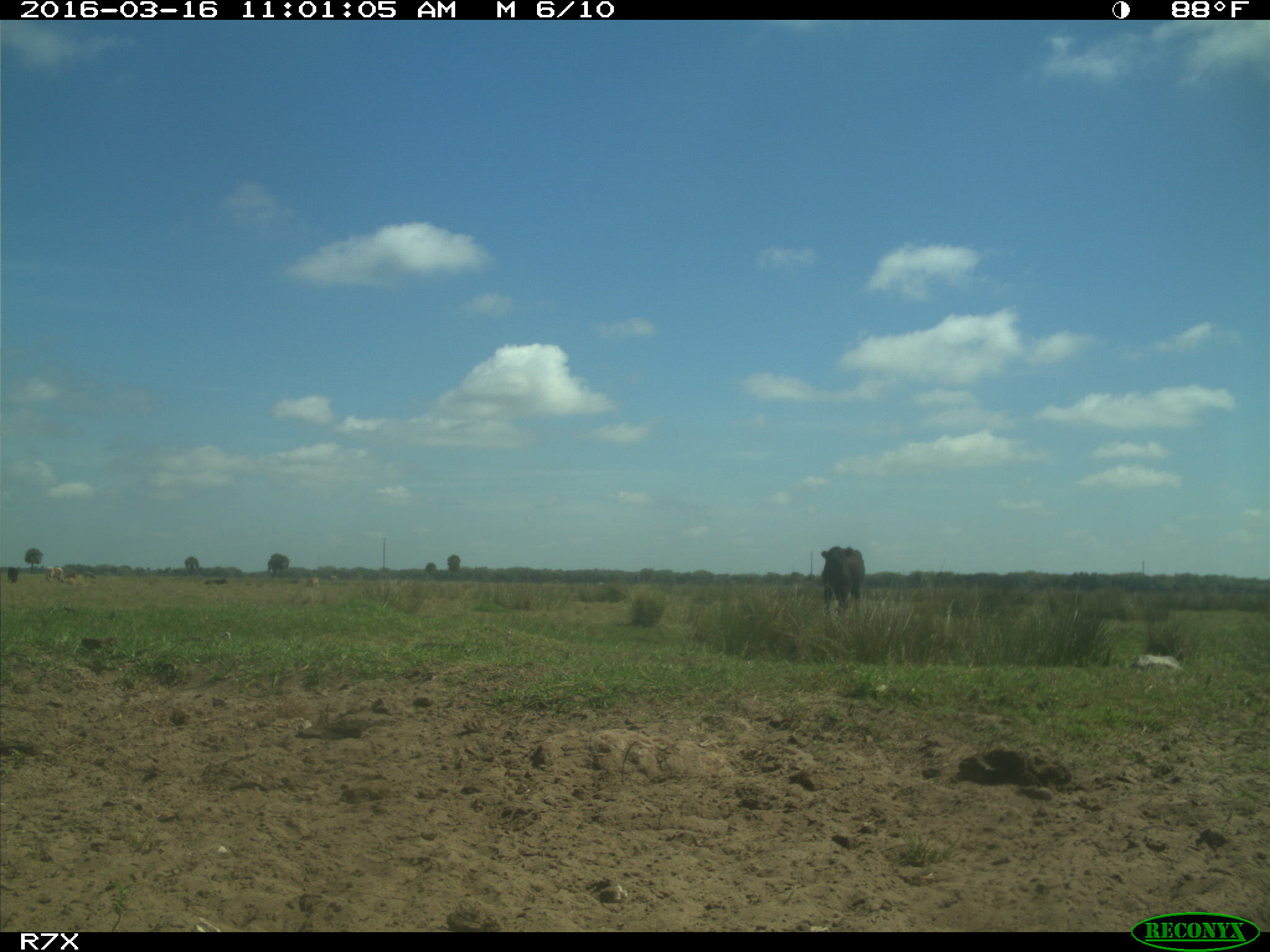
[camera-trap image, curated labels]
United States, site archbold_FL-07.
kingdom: Animalia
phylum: Chordata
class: Mammalia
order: Artiodactyla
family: Bovidae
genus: Bos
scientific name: Bos taurus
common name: domestic cow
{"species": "Bos taurus (domestic cow)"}